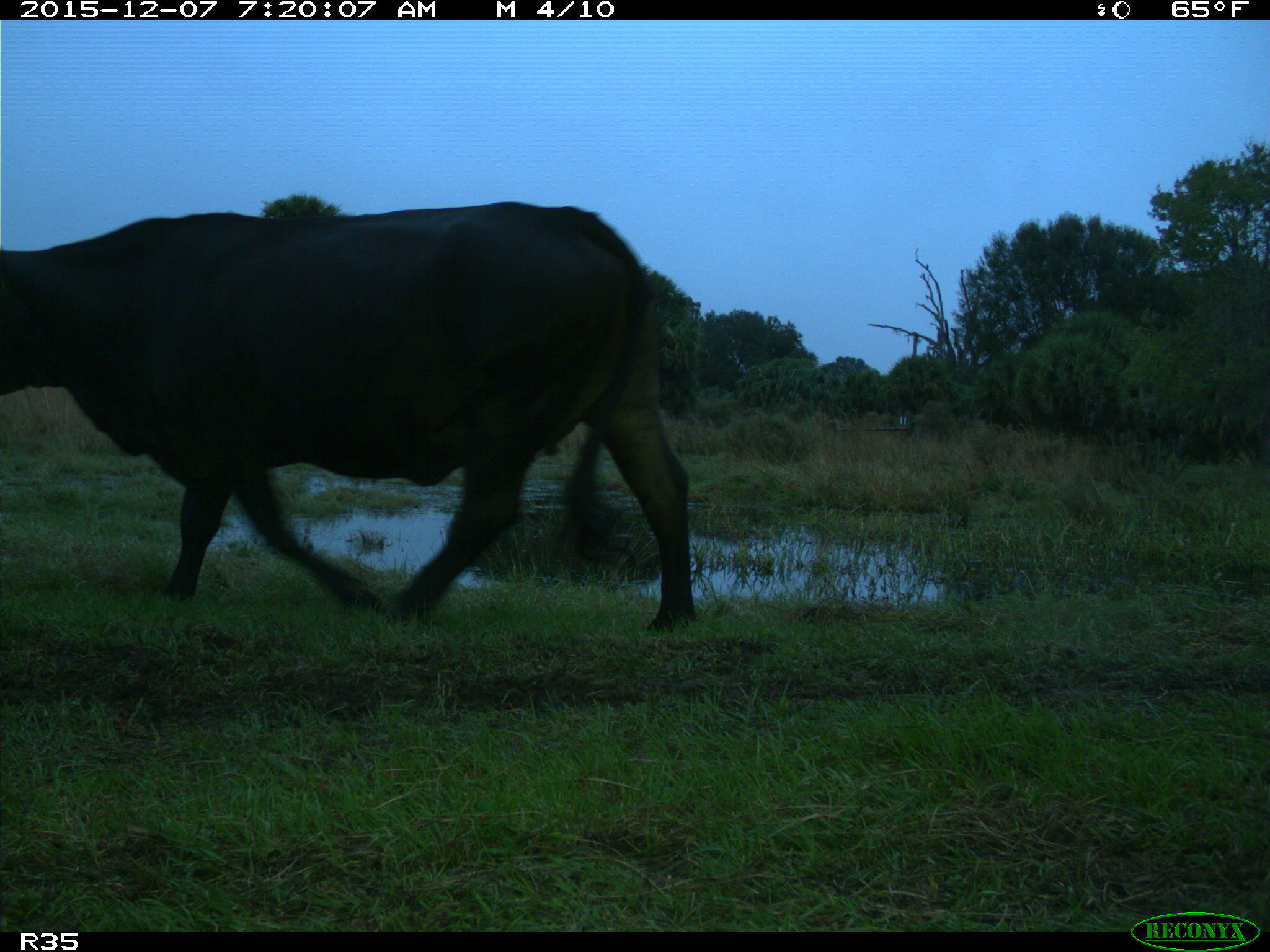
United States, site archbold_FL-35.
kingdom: Animalia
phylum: Chordata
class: Mammalia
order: Artiodactyla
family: Bovidae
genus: Bos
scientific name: Bos taurus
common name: domestic cow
Bos taurus (domestic cow).